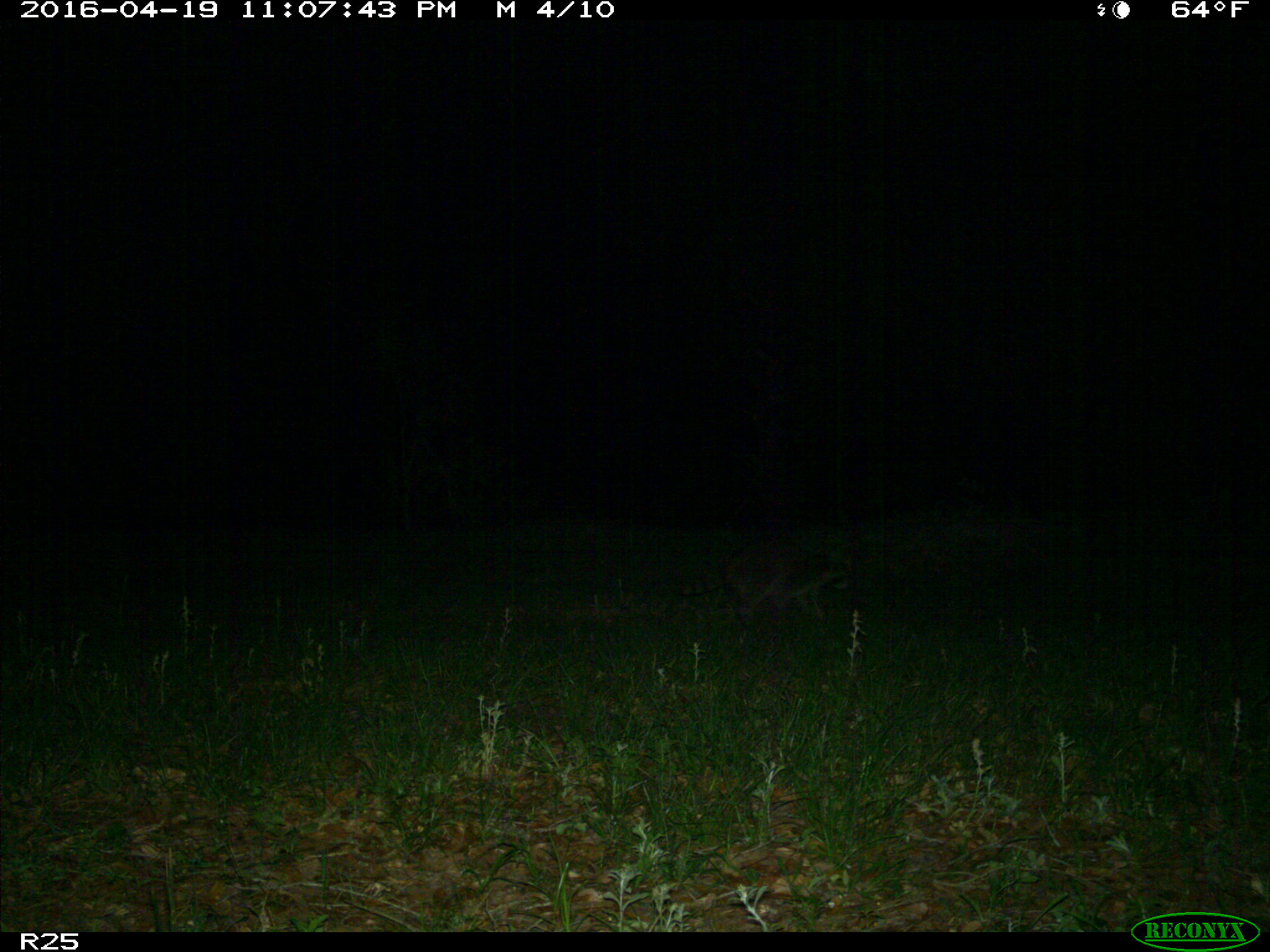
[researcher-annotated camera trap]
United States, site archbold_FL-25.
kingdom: Animalia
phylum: Chordata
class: Mammalia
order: Carnivora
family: Procyonidae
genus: Procyon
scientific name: Procyon lotor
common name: common raccoon